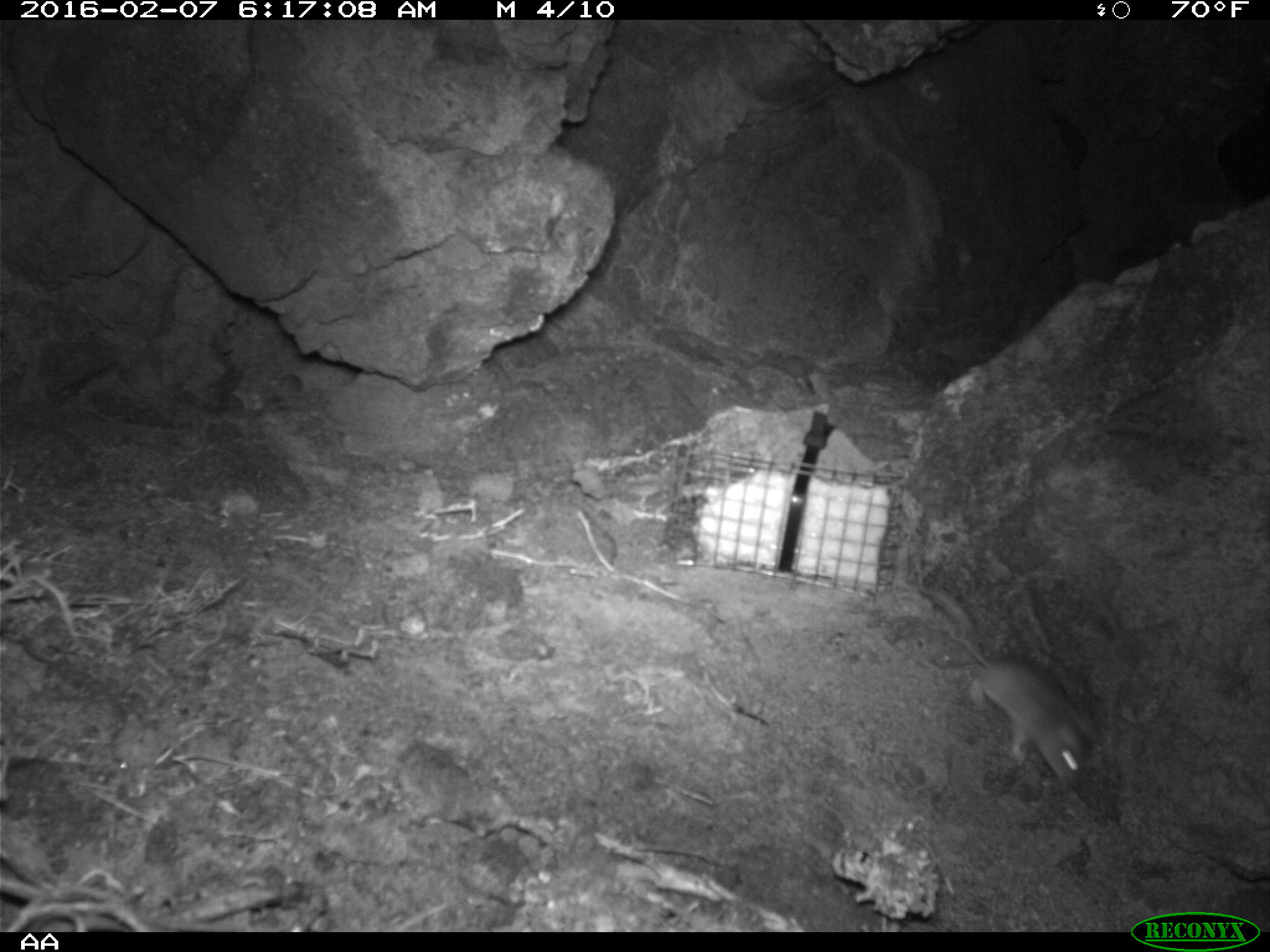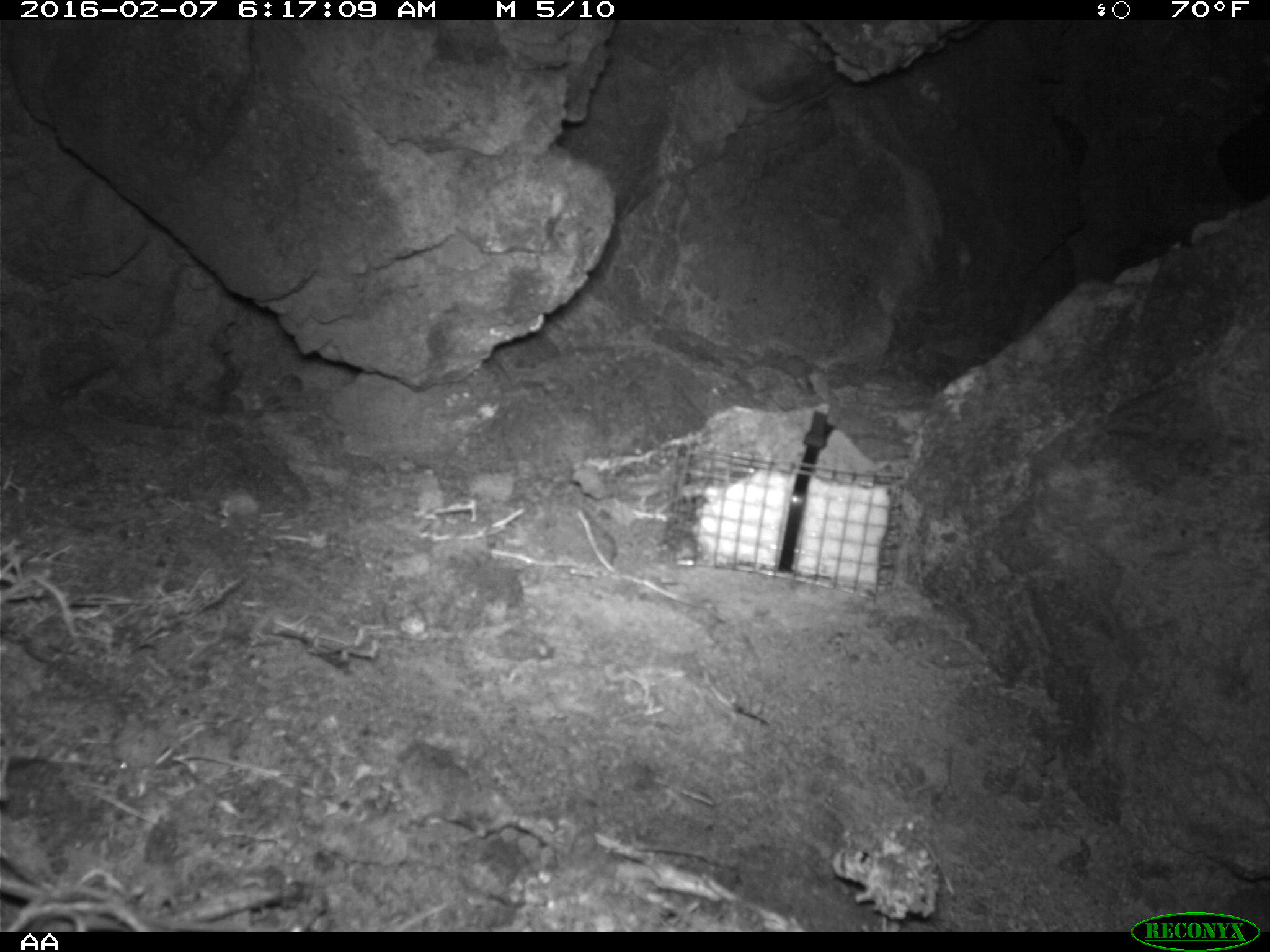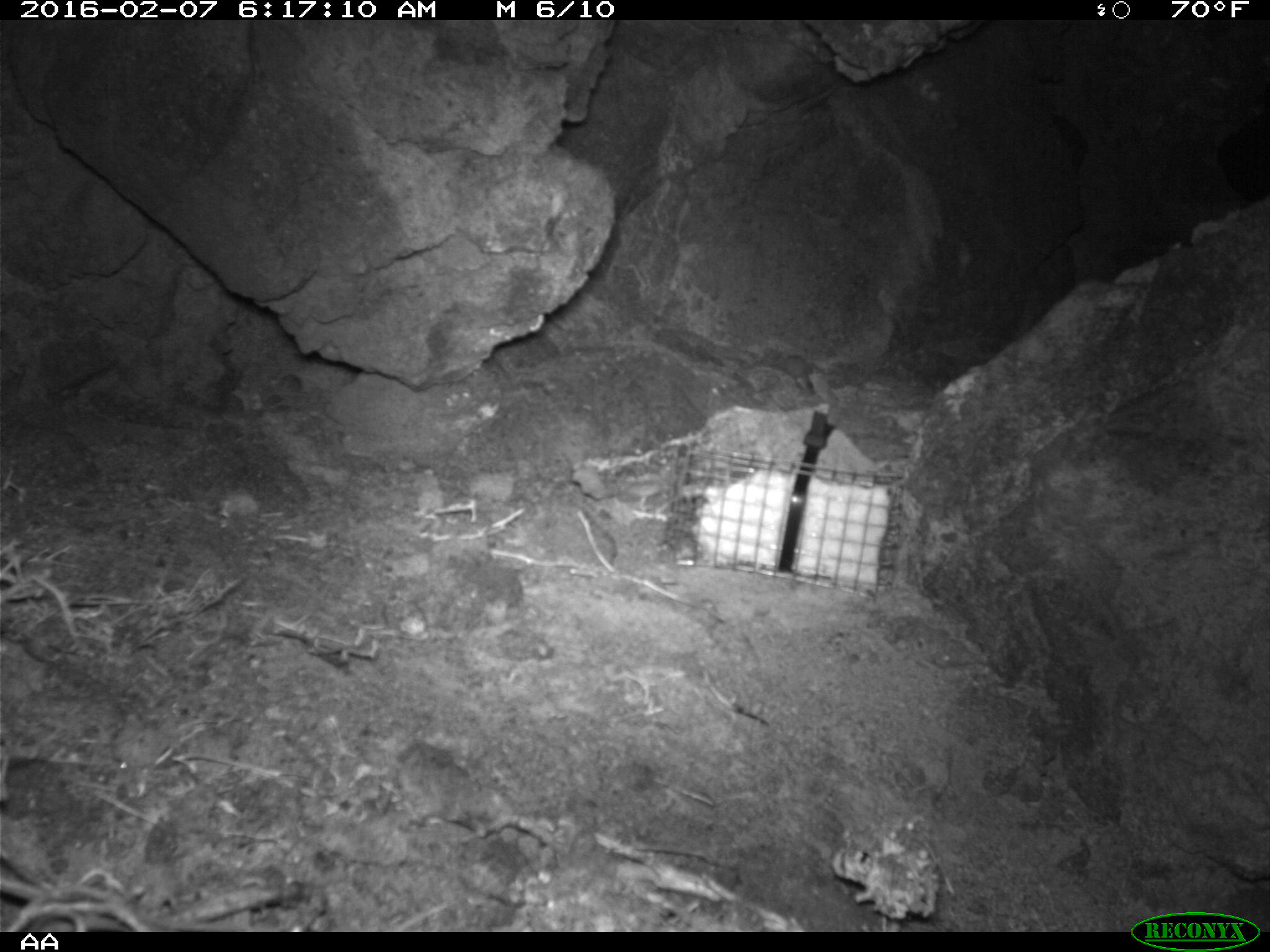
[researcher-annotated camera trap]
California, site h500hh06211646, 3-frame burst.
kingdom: Animalia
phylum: Chordata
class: Mammalia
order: Rodentia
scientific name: Rodentia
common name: rodent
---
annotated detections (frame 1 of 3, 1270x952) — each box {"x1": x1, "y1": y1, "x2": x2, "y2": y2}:
rodent: {"x1": 949, "y1": 632, "x2": 1096, "y2": 787}